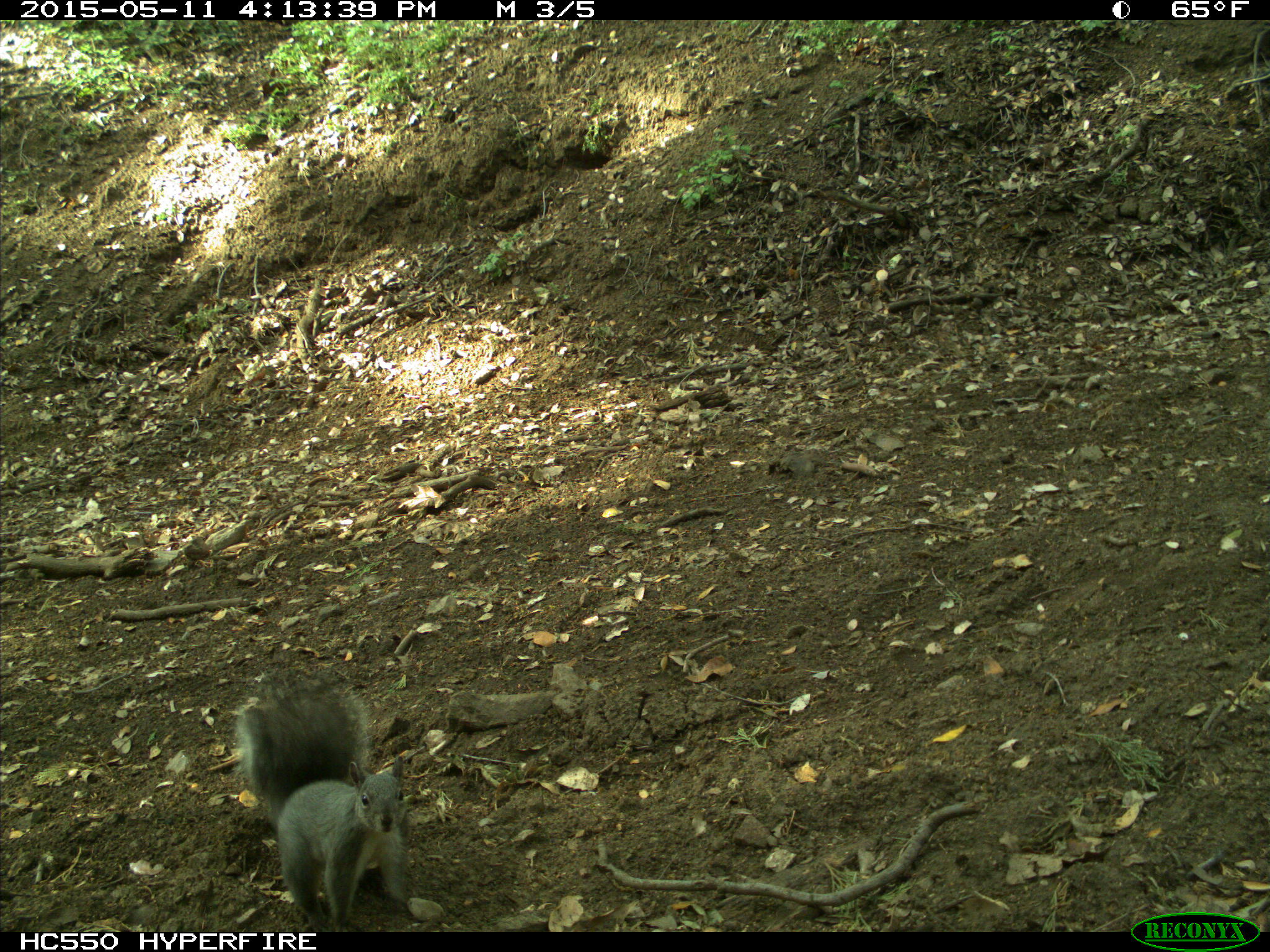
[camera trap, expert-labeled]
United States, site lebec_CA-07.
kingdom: Animalia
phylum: Chordata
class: Mammalia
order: Rodentia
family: Sciuridae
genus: Sciurus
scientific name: Sciurus carolinensis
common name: eastern gray squirrel